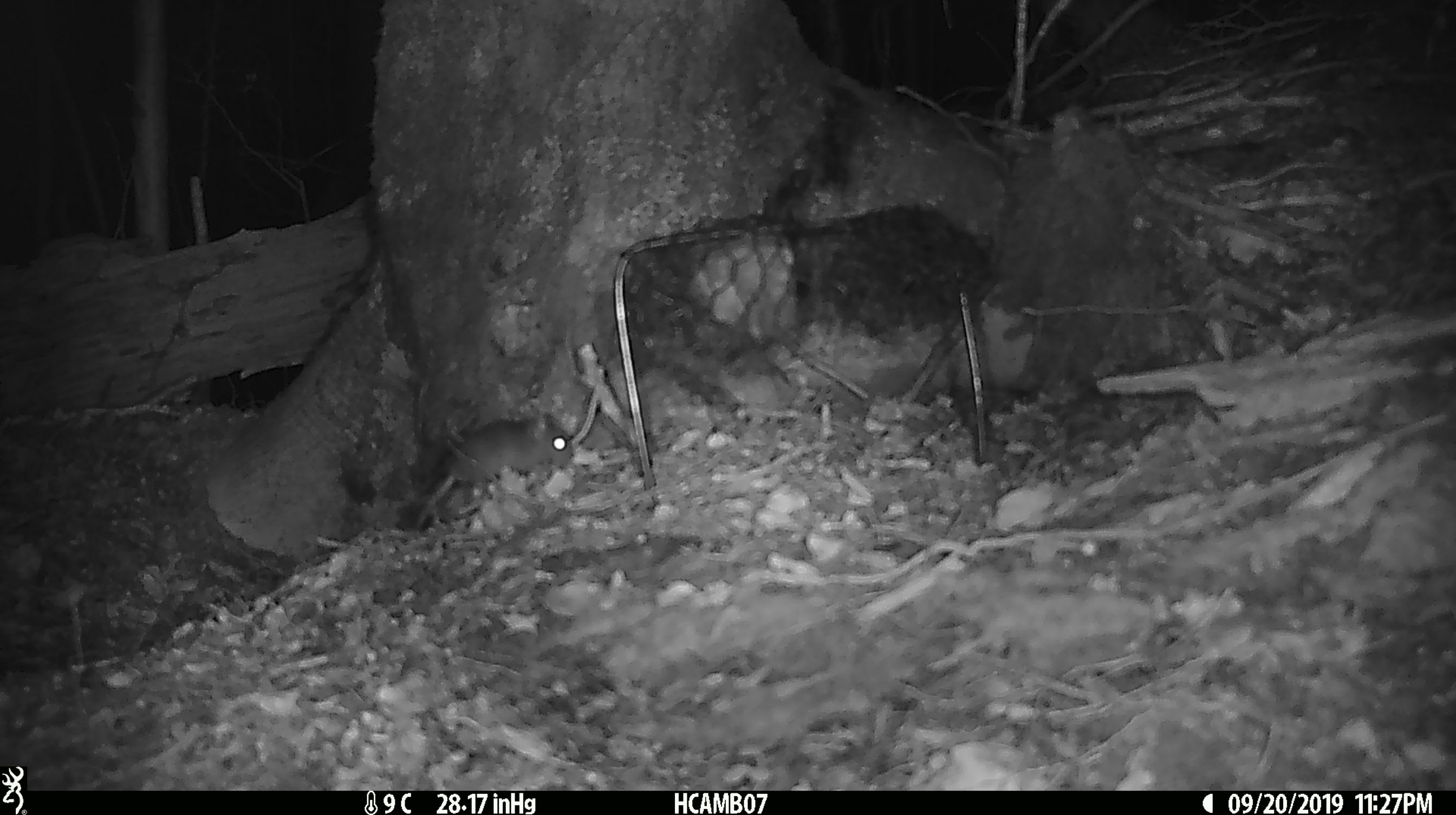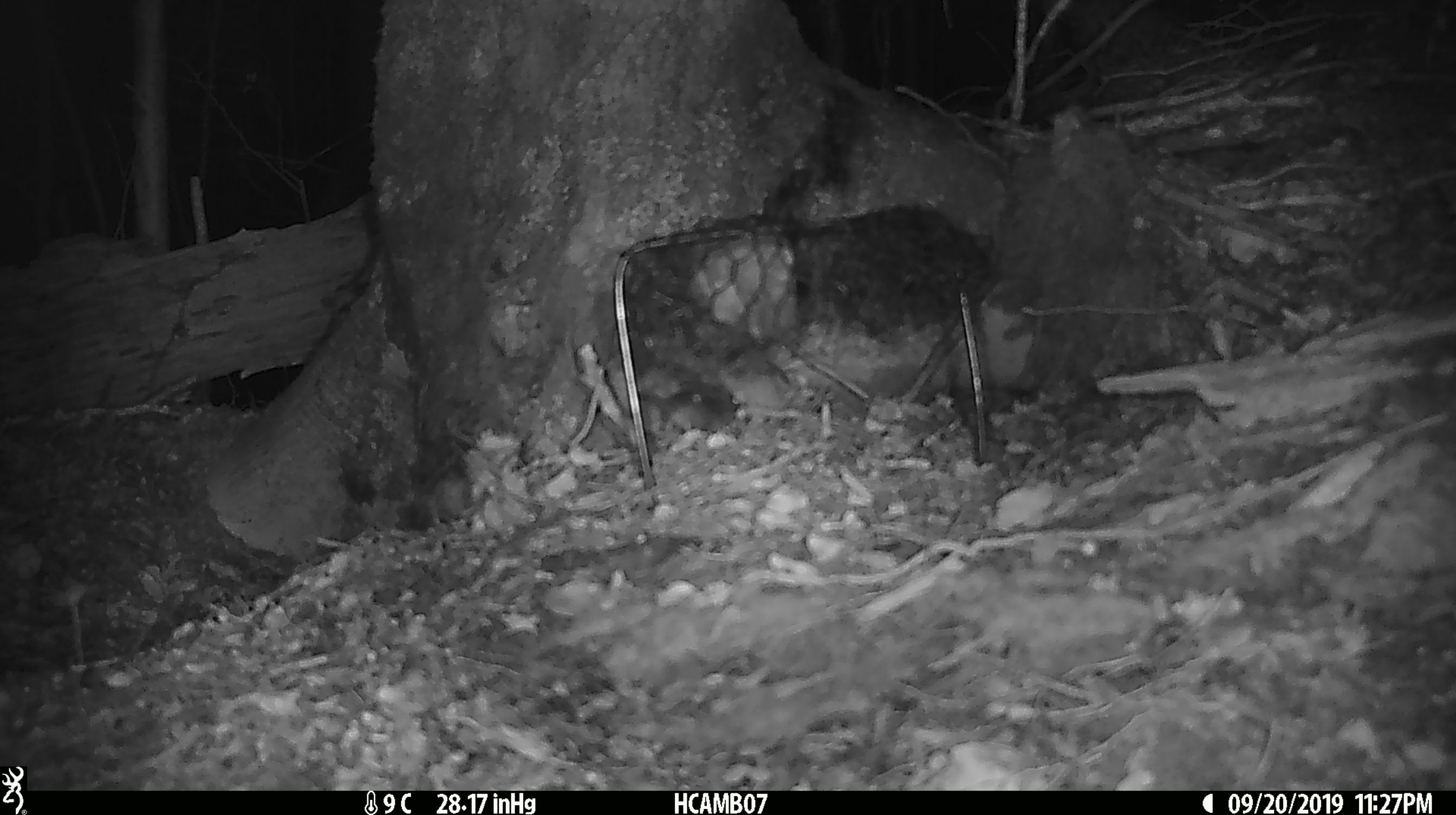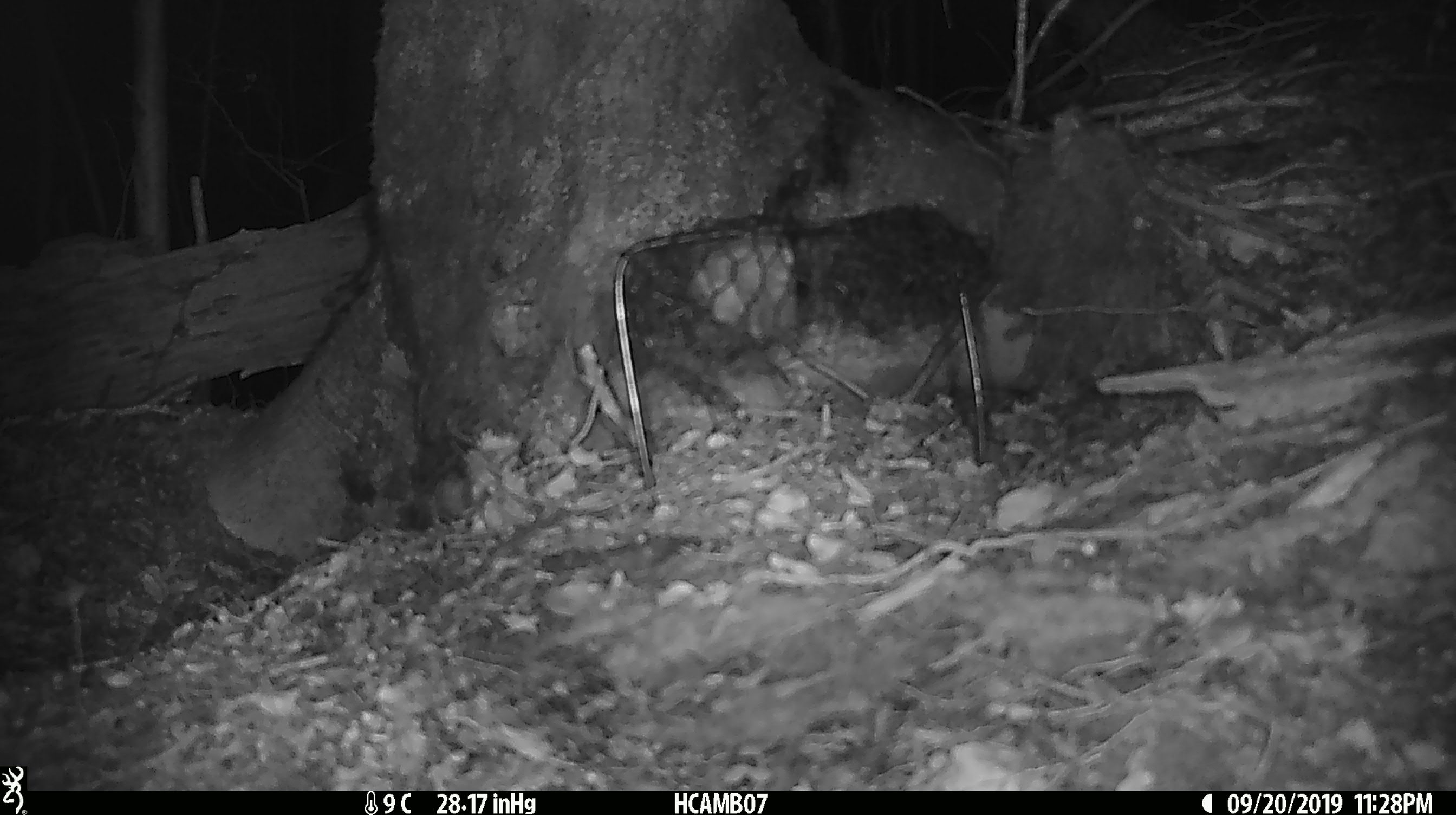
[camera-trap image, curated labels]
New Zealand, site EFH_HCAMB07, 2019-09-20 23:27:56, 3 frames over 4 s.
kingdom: Animalia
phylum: Chordata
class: Mammalia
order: Rodentia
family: Muridae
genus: Mus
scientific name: Mus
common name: mouse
Mouse (Mus).